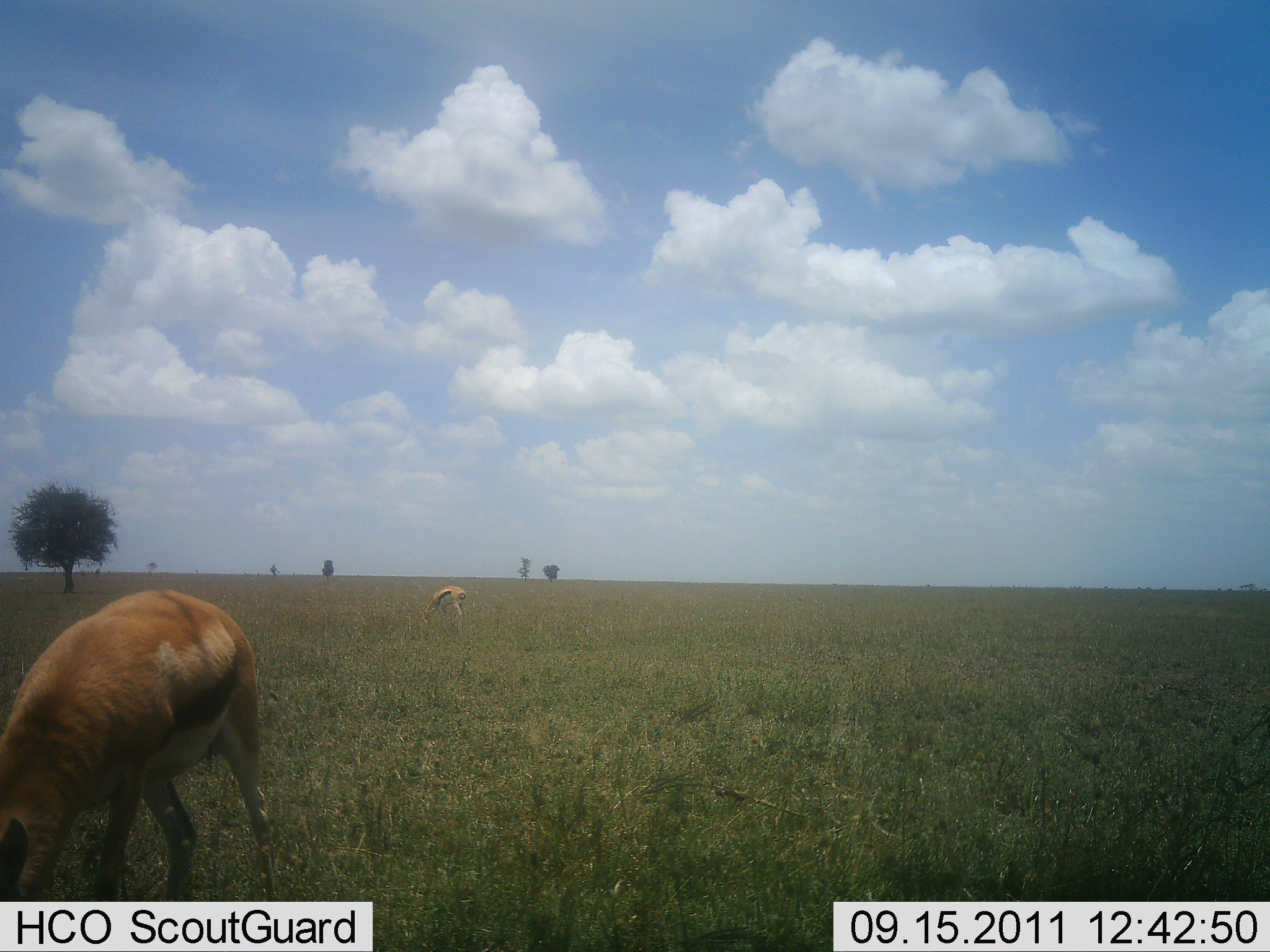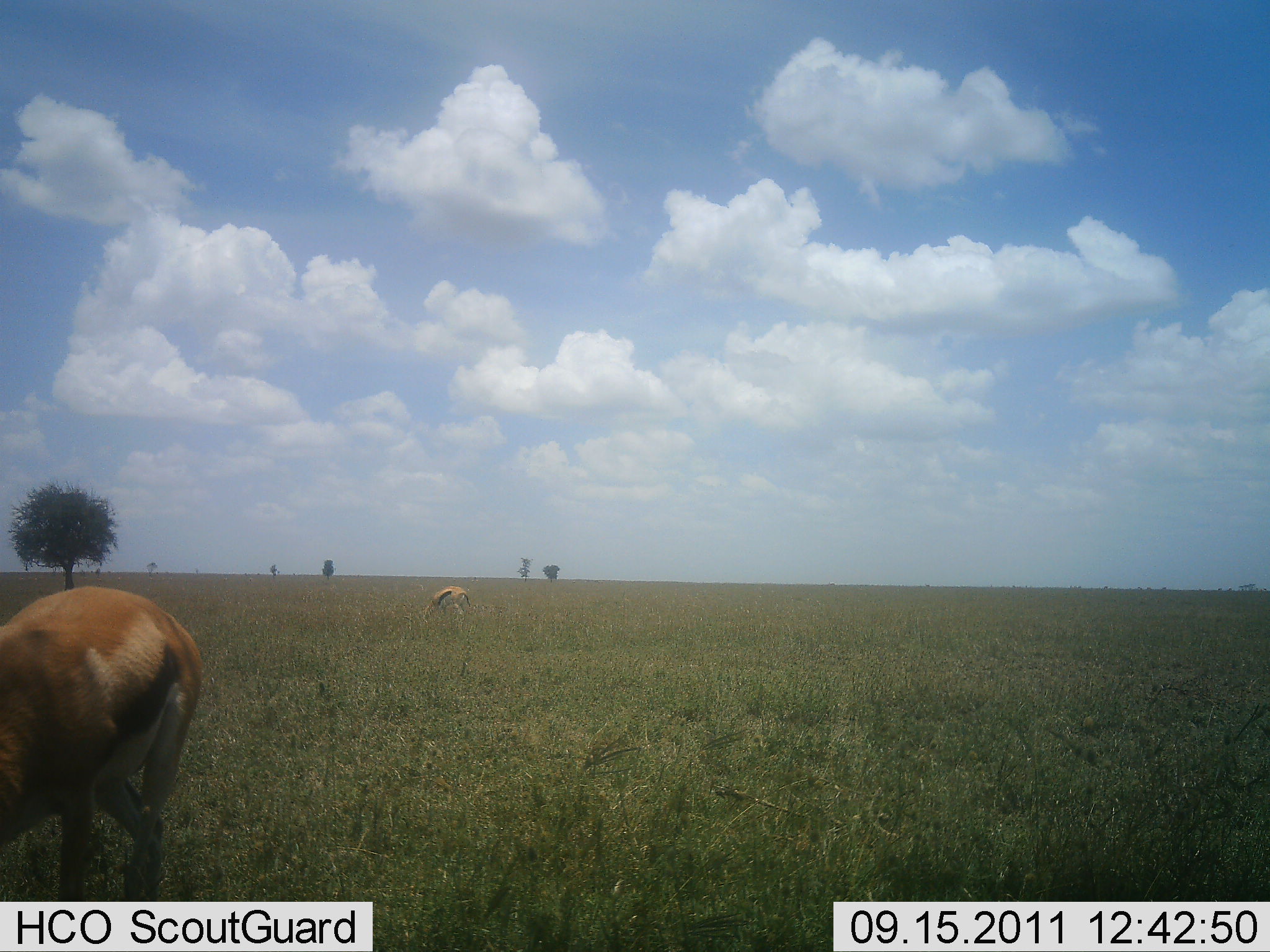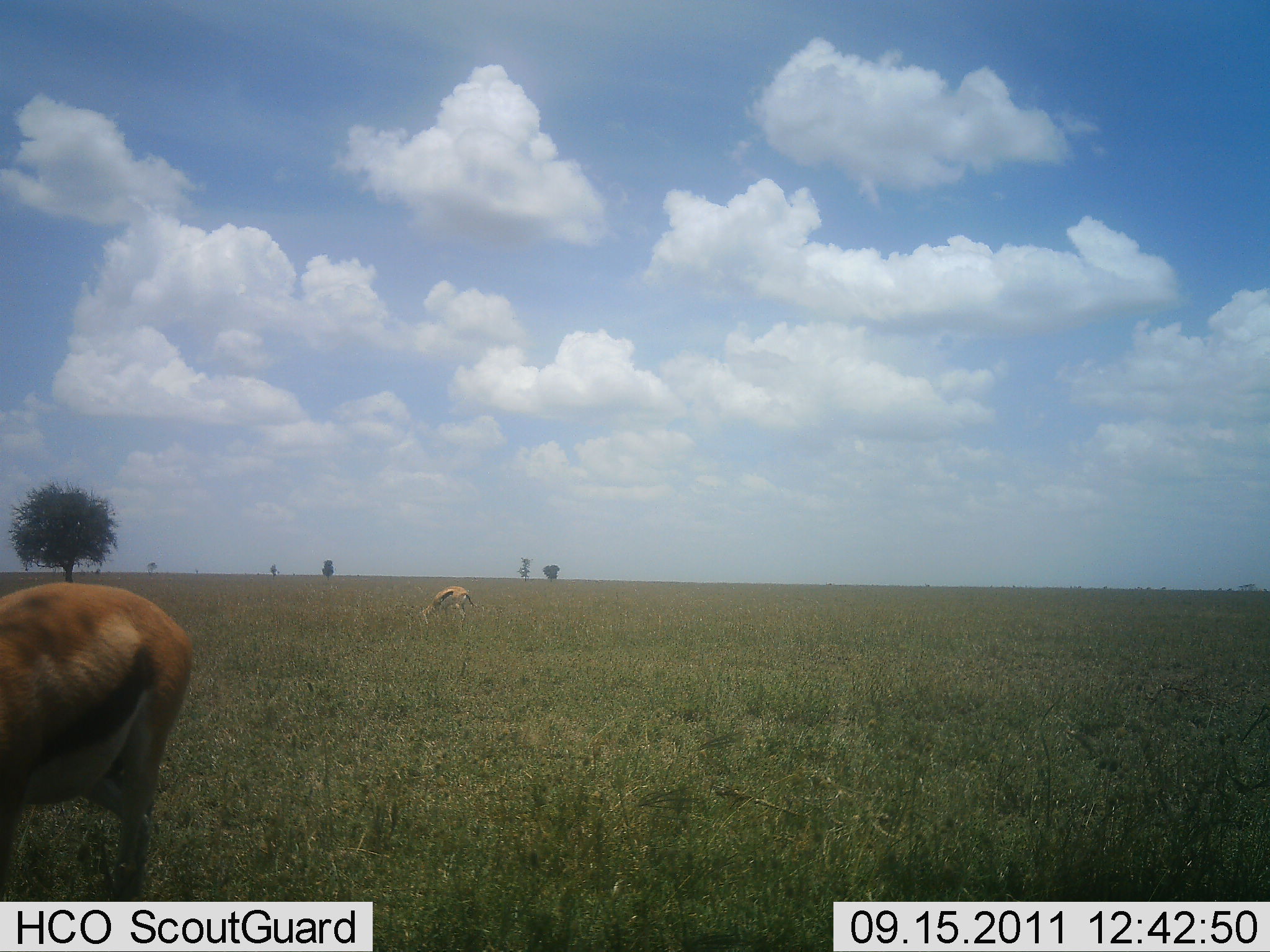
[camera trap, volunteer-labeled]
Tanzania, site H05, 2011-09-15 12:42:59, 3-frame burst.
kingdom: Animalia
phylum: Chordata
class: Mammalia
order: Artiodactyla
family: Bovidae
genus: Eudorcas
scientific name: Eudorcas thomsonii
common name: thomson's gazelle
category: gazellethomsons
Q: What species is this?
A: Gazellethomsons (thomson's gazelle) (Eudorcas thomsonii).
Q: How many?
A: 2.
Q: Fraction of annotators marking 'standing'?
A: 30%.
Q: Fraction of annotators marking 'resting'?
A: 0%.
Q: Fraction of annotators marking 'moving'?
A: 0%.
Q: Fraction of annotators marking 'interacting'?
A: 0%.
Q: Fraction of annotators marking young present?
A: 0%.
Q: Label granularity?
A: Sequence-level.